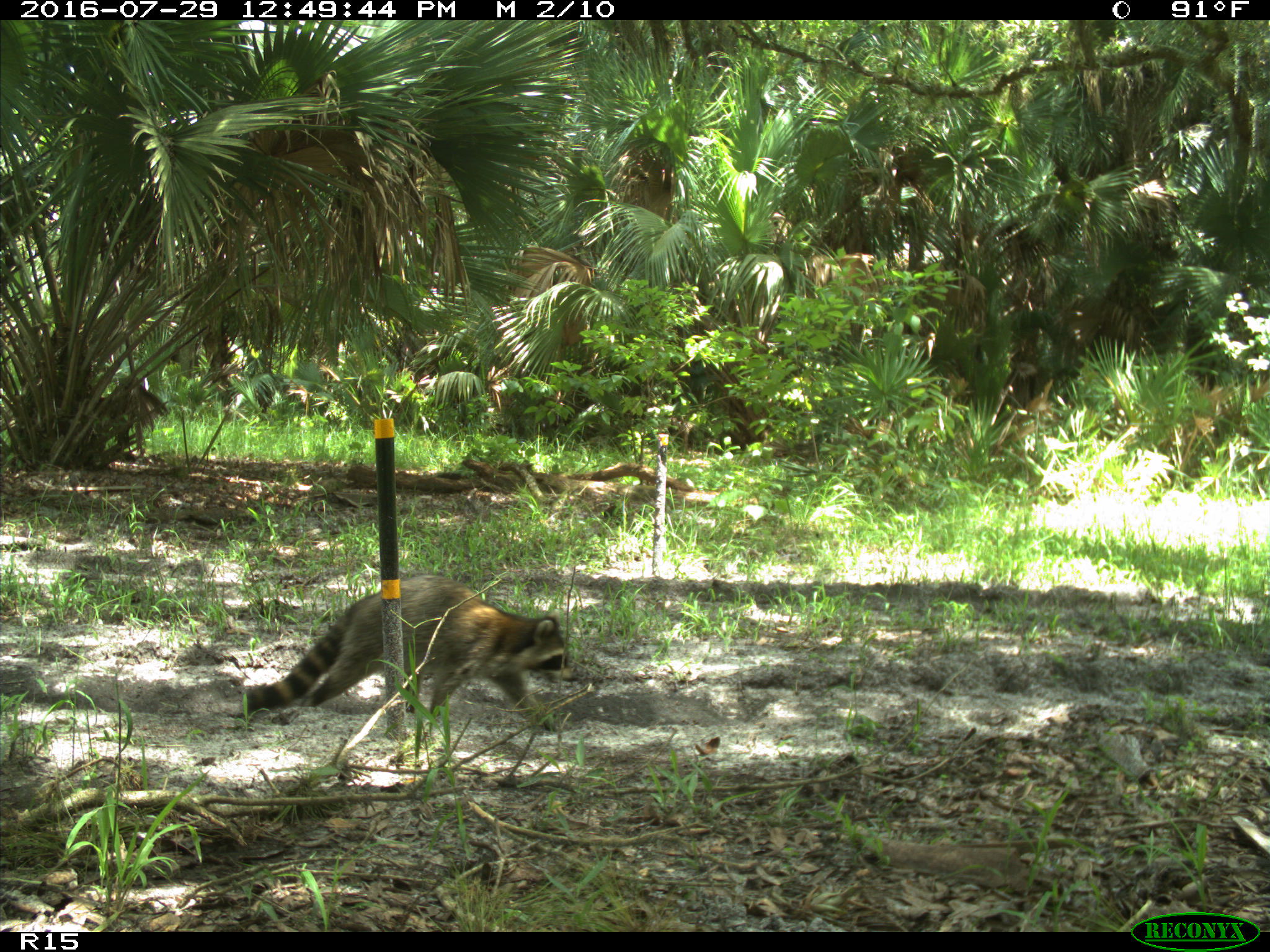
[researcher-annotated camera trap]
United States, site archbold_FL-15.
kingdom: Animalia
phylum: Chordata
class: Mammalia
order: Carnivora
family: Procyonidae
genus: Procyon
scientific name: Procyon lotor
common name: common raccoon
Procyon lotor (common raccoon).